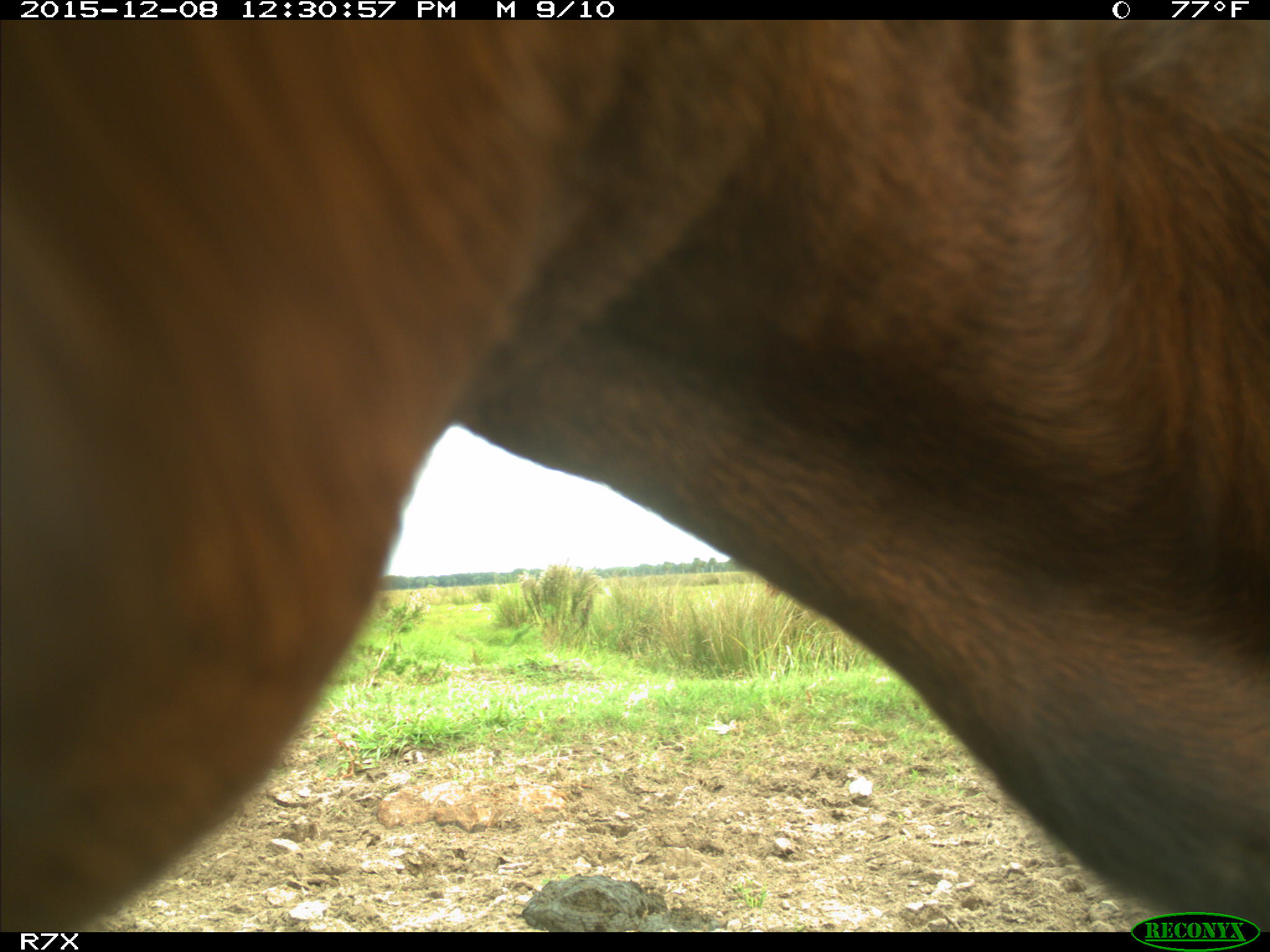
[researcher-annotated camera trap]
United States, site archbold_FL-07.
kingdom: Animalia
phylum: Chordata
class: Mammalia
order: Artiodactyla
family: Bovidae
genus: Bos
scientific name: Bos taurus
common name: domestic cow